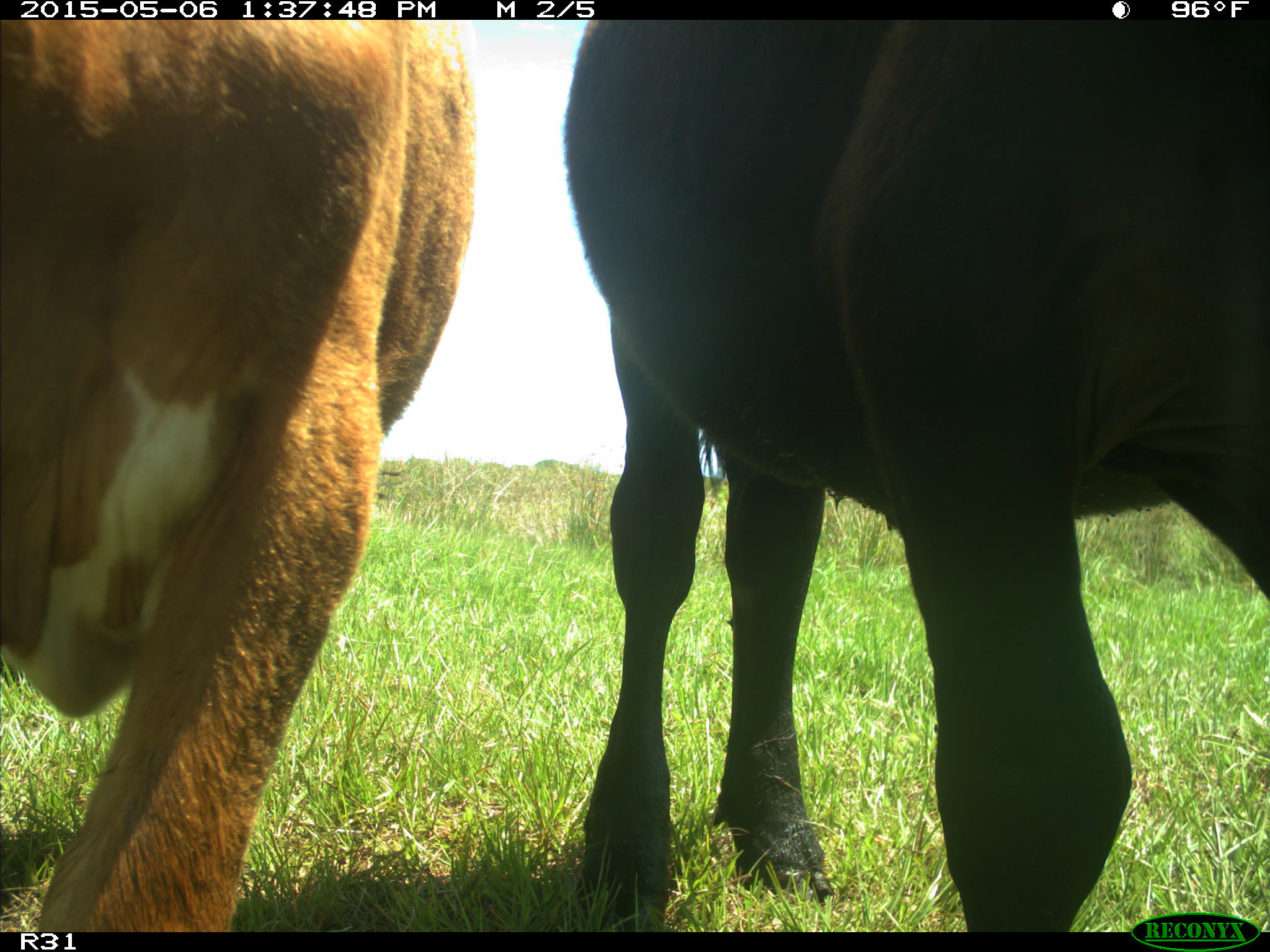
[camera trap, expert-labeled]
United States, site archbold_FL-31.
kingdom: Animalia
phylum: Chordata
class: Mammalia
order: Artiodactyla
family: Bovidae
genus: Bos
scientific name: Bos taurus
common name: domestic cow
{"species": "Bos taurus (domestic cow)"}